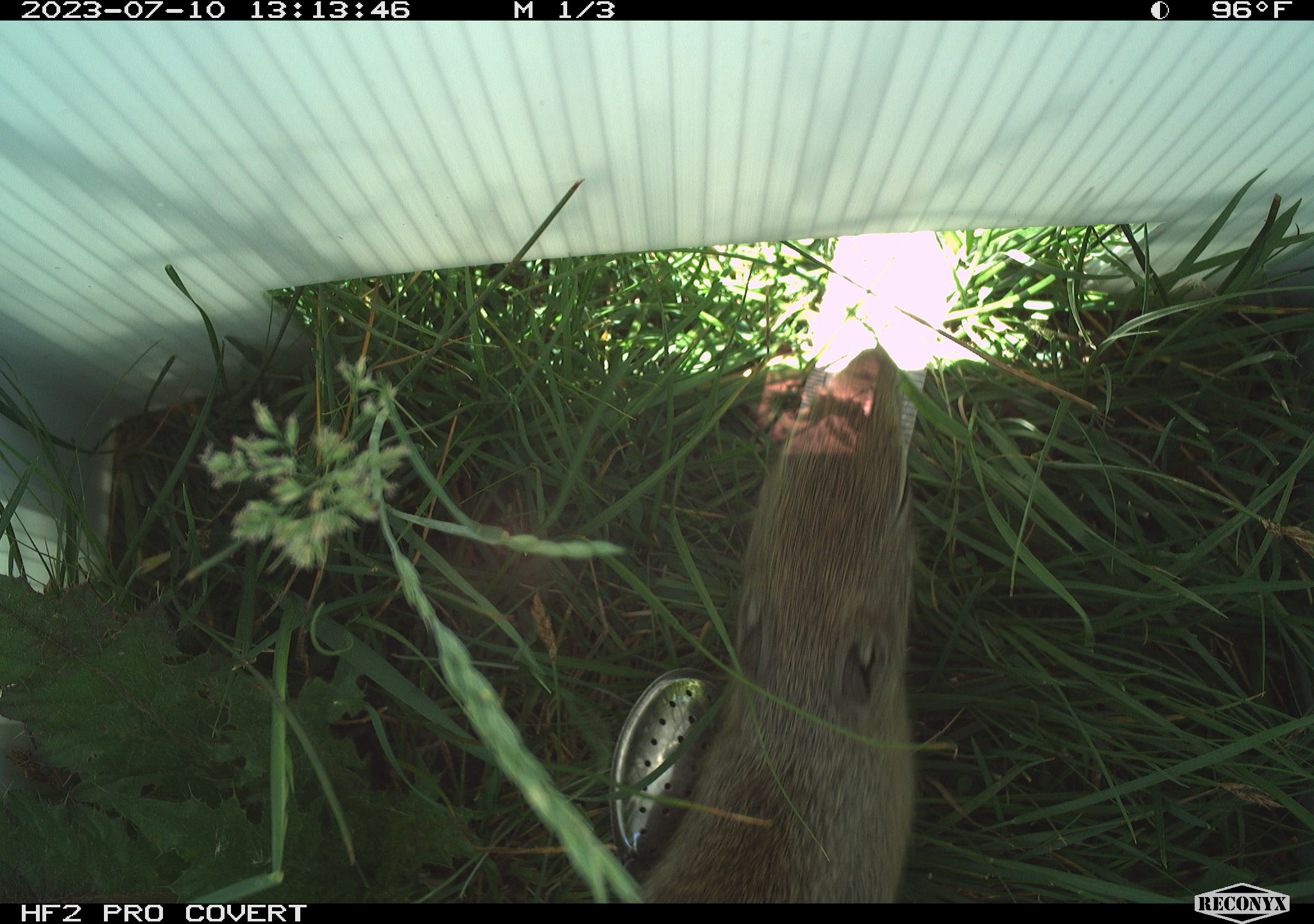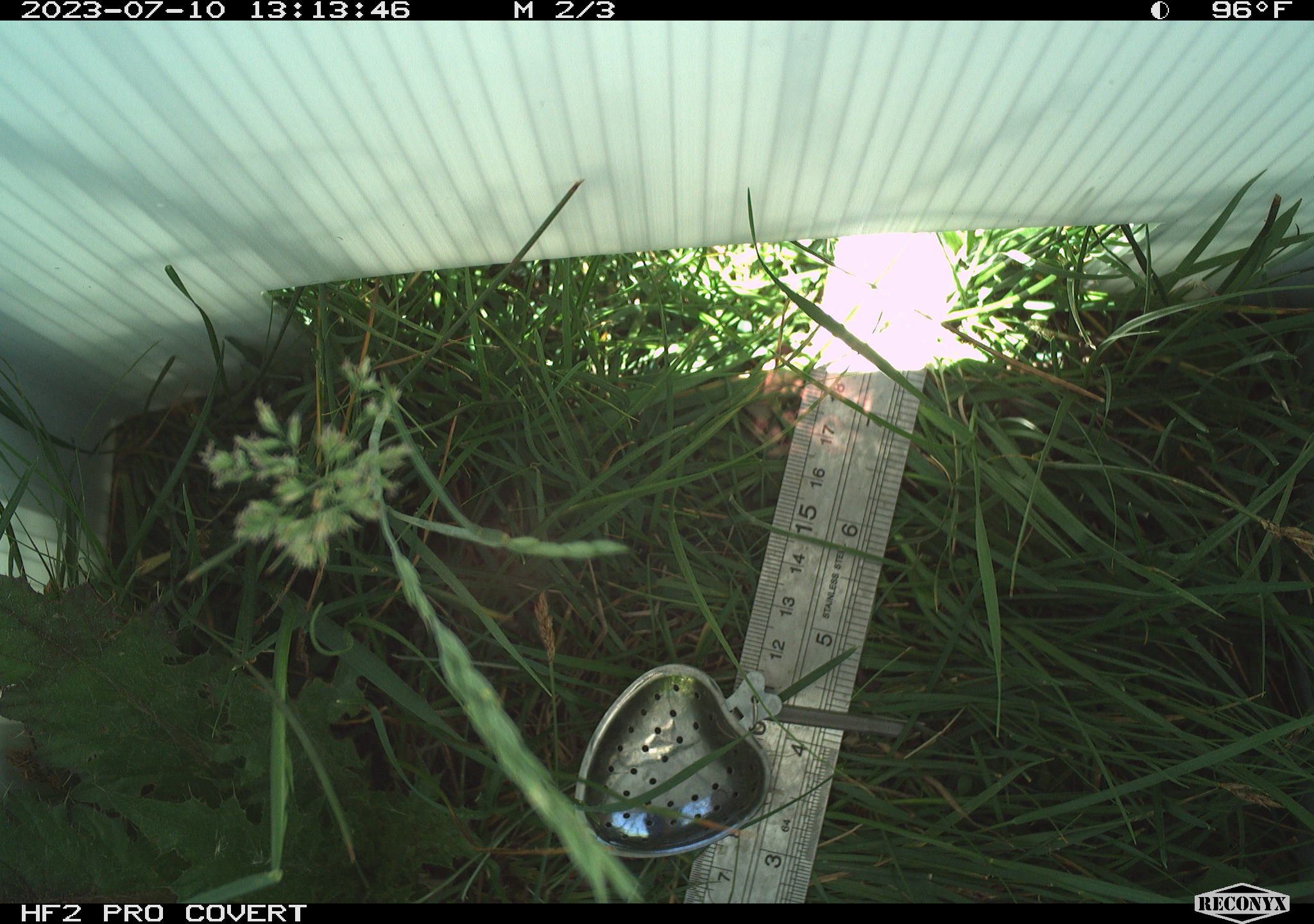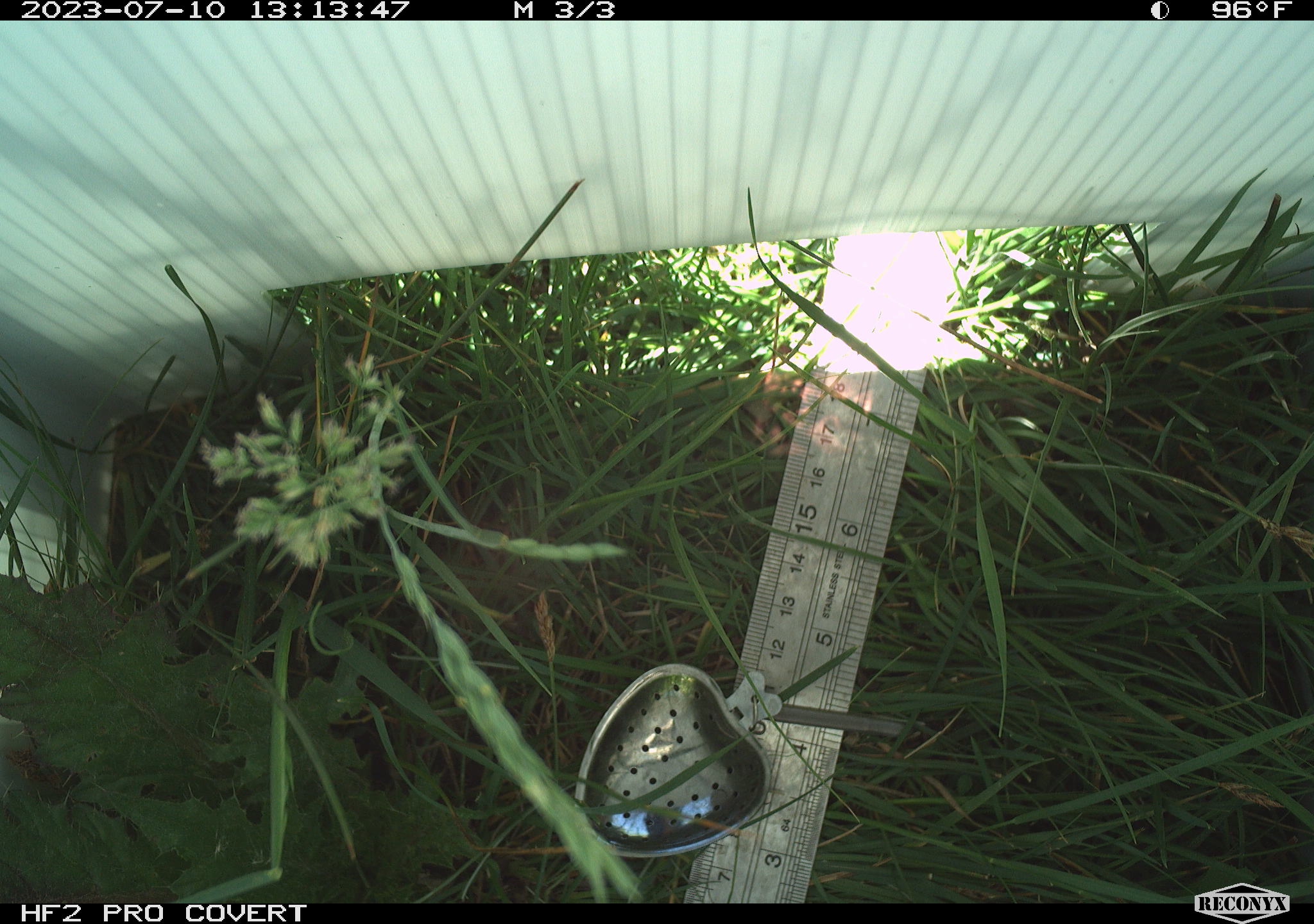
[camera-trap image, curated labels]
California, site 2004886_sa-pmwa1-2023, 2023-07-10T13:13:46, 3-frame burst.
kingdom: Animalia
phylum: Chordata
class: Mammalia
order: Rodentia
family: Sciuridae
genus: Urocitellus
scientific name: Urocitellus beldingi beldingi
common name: belding's ground squirrel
Belding's ground squirrel (Urocitellus beldingi beldingi).